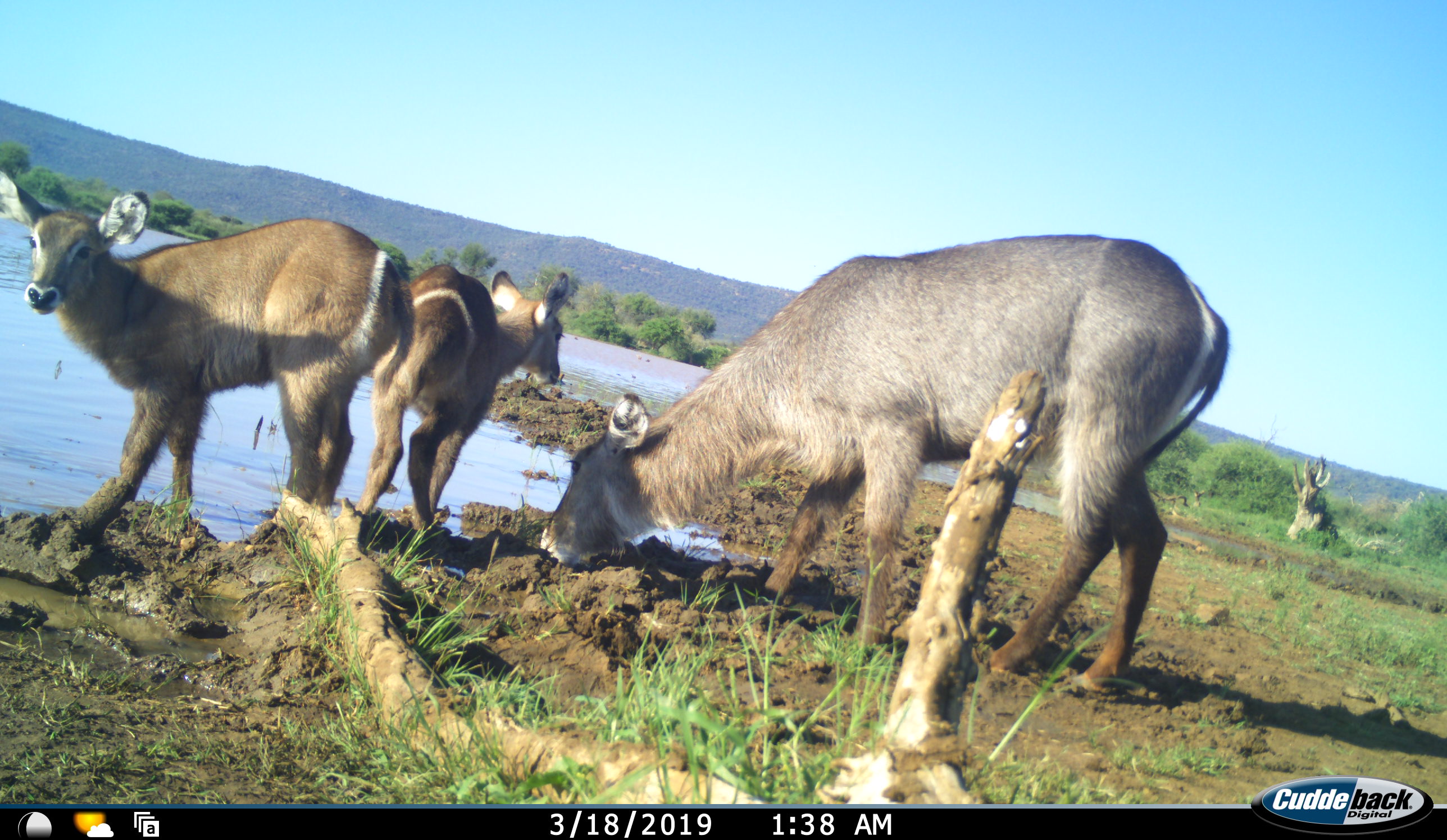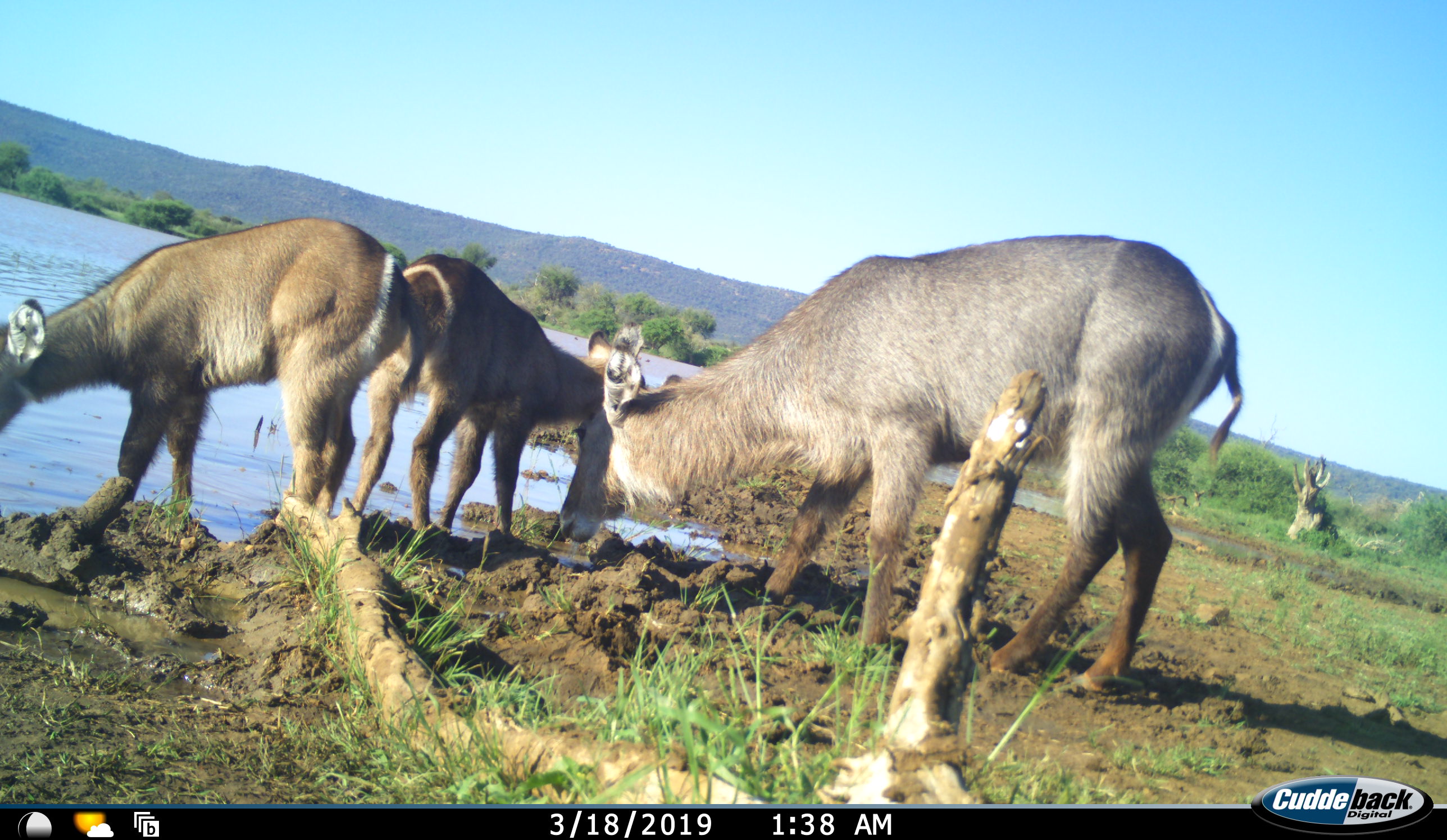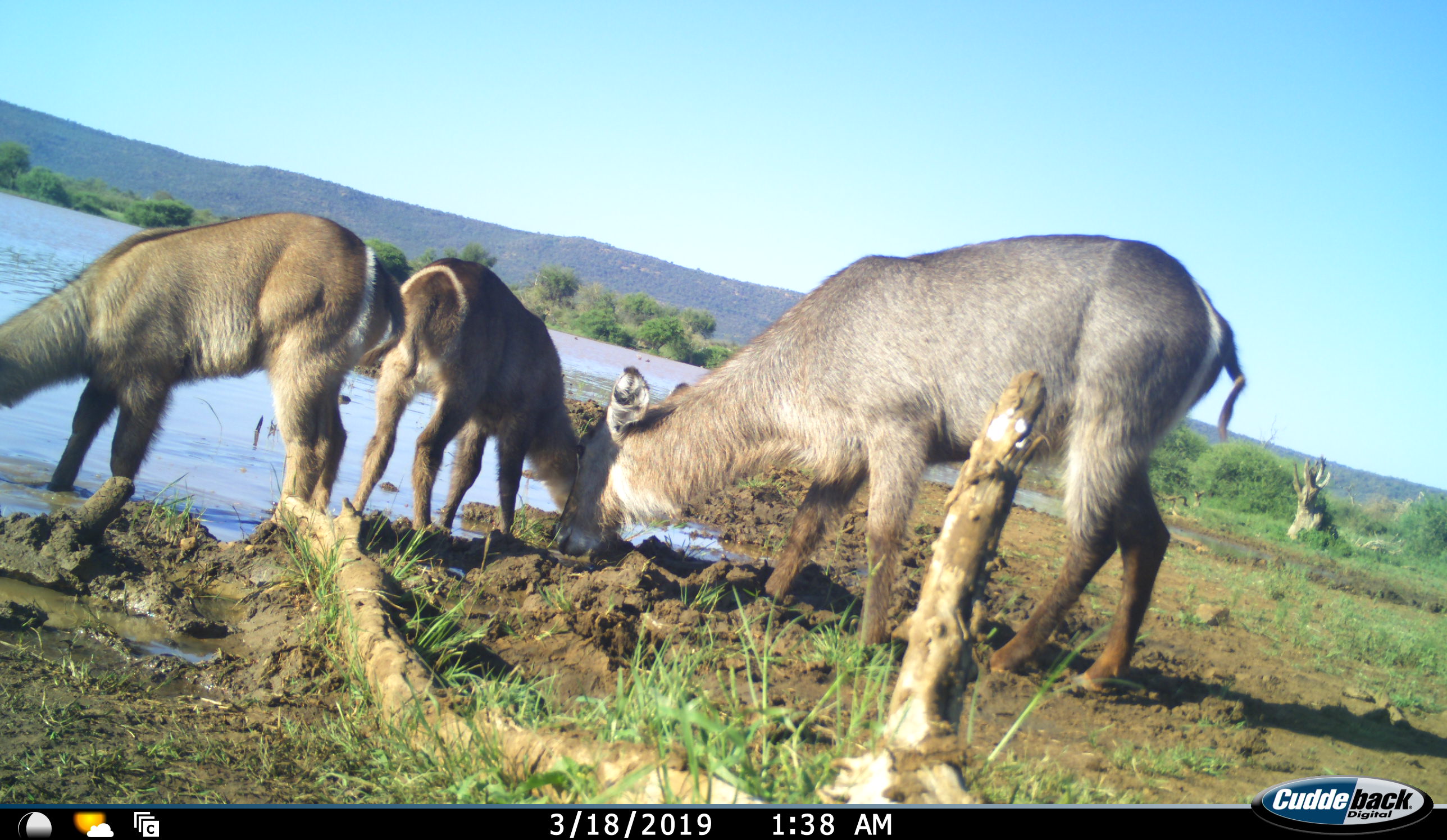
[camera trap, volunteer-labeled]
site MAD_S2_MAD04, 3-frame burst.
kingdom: Animalia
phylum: Chordata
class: Mammalia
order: Artiodactyla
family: Bovidae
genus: Kobus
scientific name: Kobus ellipsiprymnus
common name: waterbuck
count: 3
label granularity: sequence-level